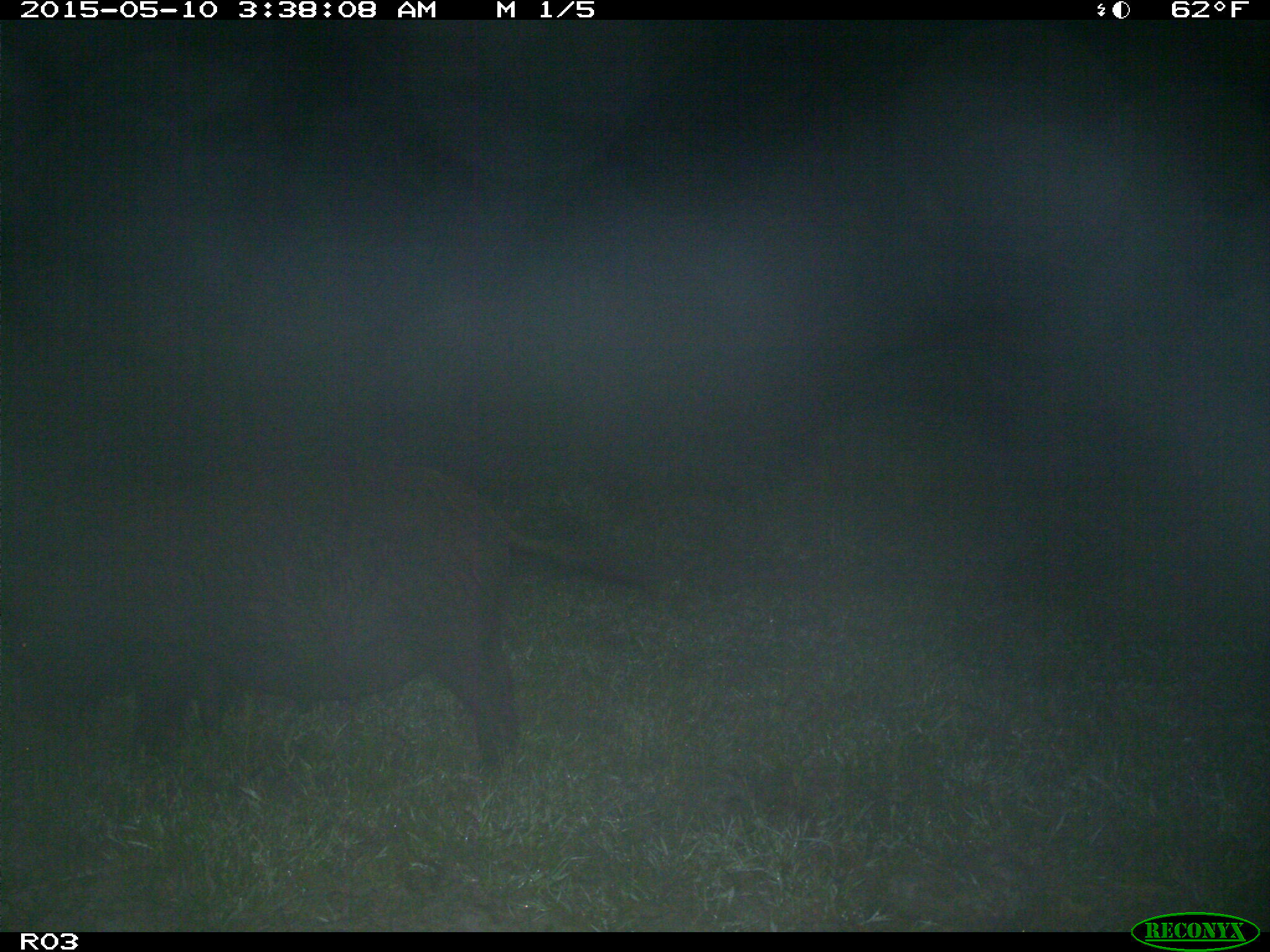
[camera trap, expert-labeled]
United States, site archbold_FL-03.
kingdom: Animalia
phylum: Chordata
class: Mammalia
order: Artiodactyla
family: Suidae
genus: Sus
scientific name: Sus scrofa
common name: wild boar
Sus scrofa (wild boar).